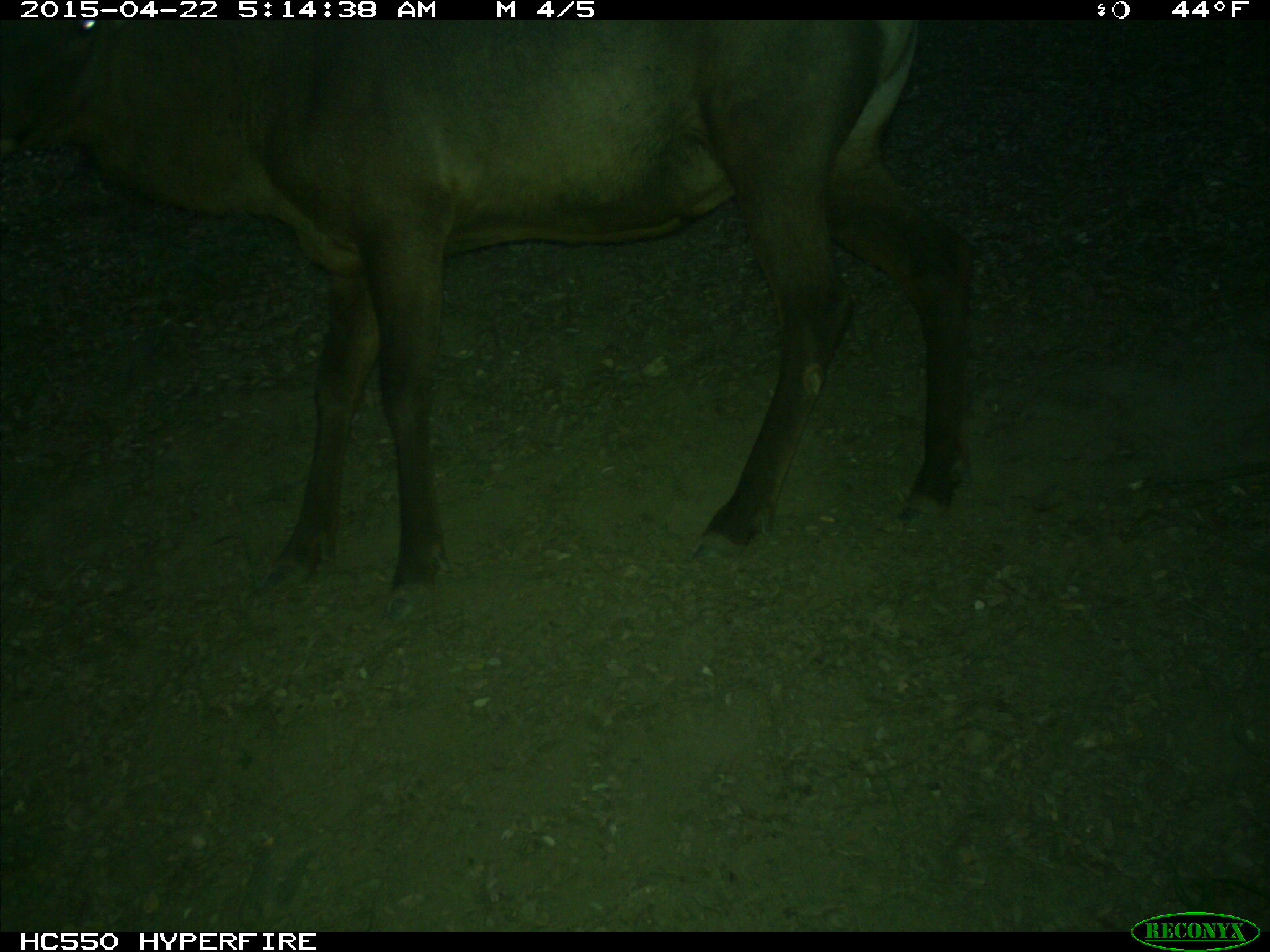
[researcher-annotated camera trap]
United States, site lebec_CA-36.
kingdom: Animalia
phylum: Chordata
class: Mammalia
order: Artiodactyla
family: Cervidae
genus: Cervus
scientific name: Cervus canadensis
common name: elk